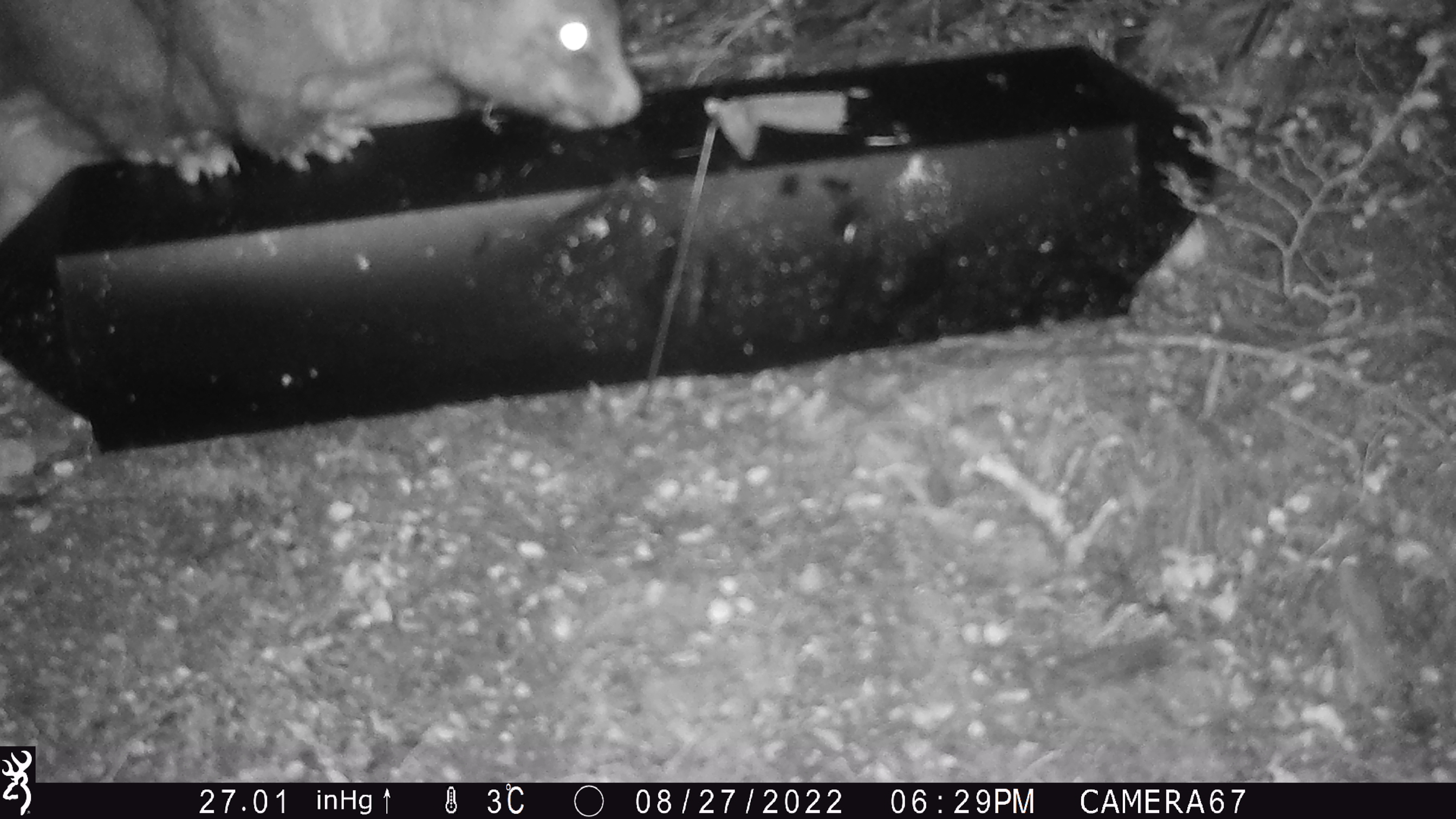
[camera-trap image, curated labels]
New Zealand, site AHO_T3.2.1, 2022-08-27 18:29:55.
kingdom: Animalia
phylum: Chordata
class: Mammalia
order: Diprotodontia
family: Phalangeridae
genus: Trichosurus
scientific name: Trichosurus vulpecula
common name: common brushtail possum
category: possum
Possum (common brushtail possum) (Trichosurus vulpecula).